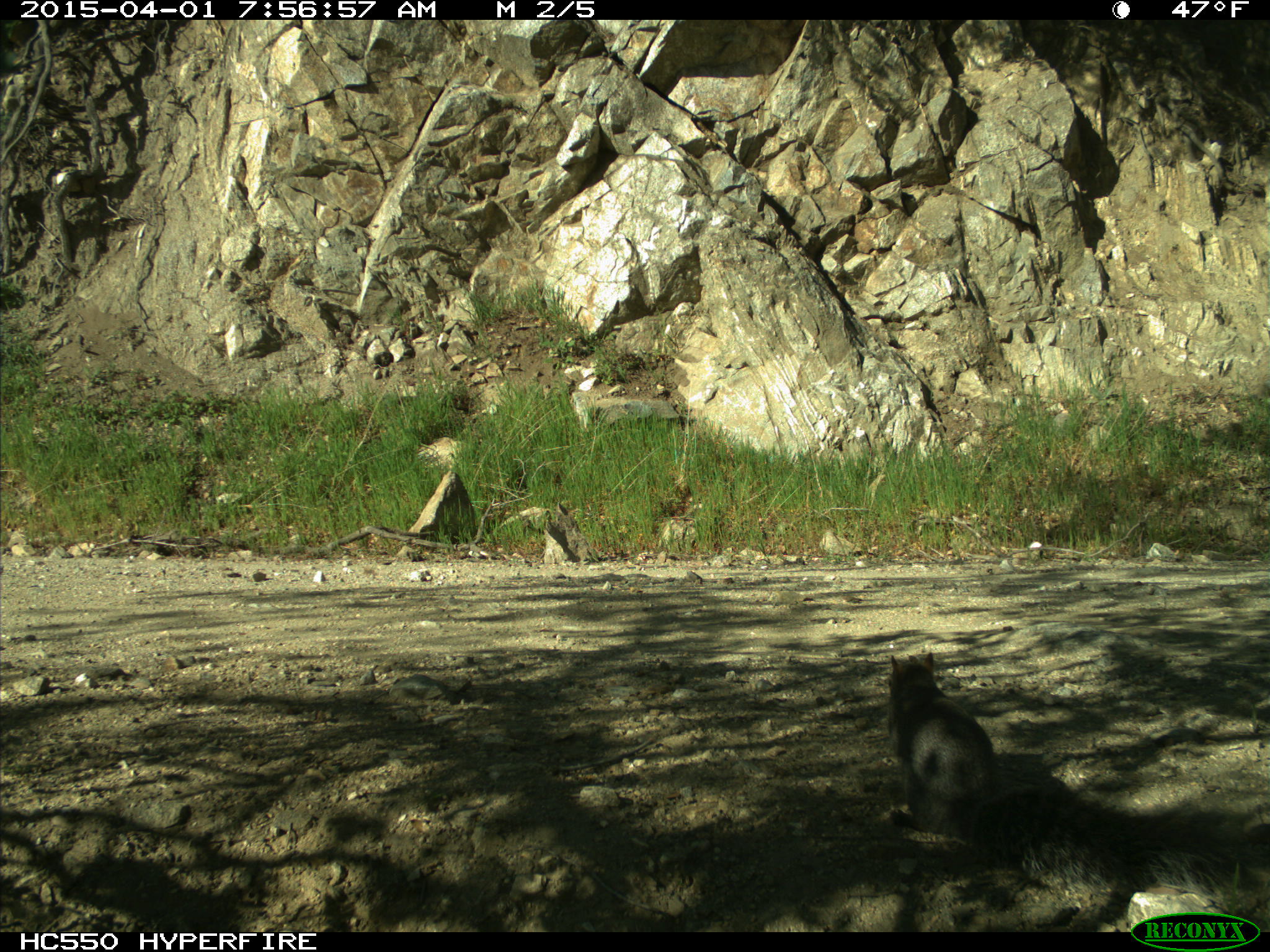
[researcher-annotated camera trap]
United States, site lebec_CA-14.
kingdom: Animalia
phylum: Chordata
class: Mammalia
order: Rodentia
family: Sciuridae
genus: Sciurus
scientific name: Sciurus carolinensis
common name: eastern gray squirrel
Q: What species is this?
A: Sciurus carolinensis (eastern gray squirrel).